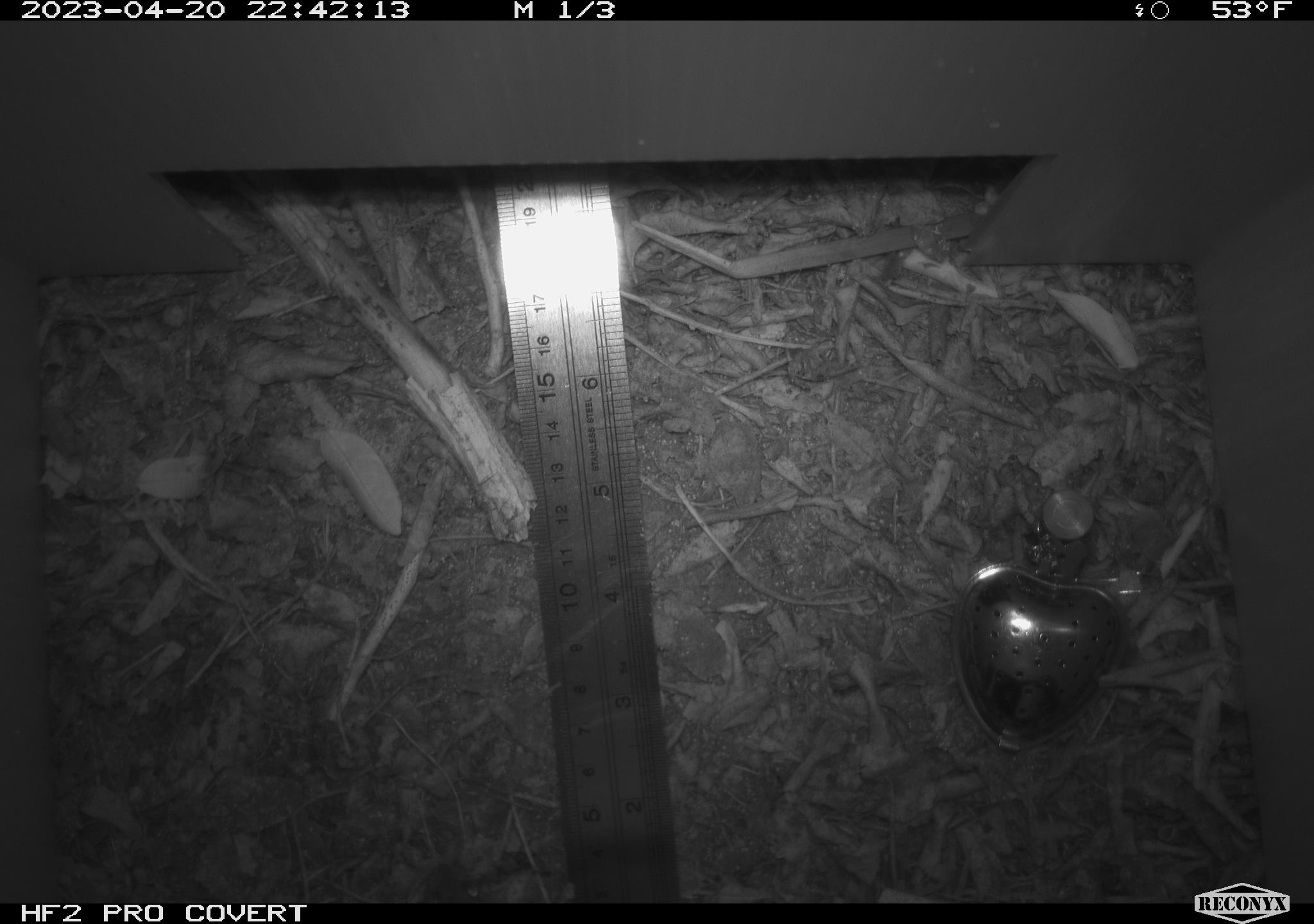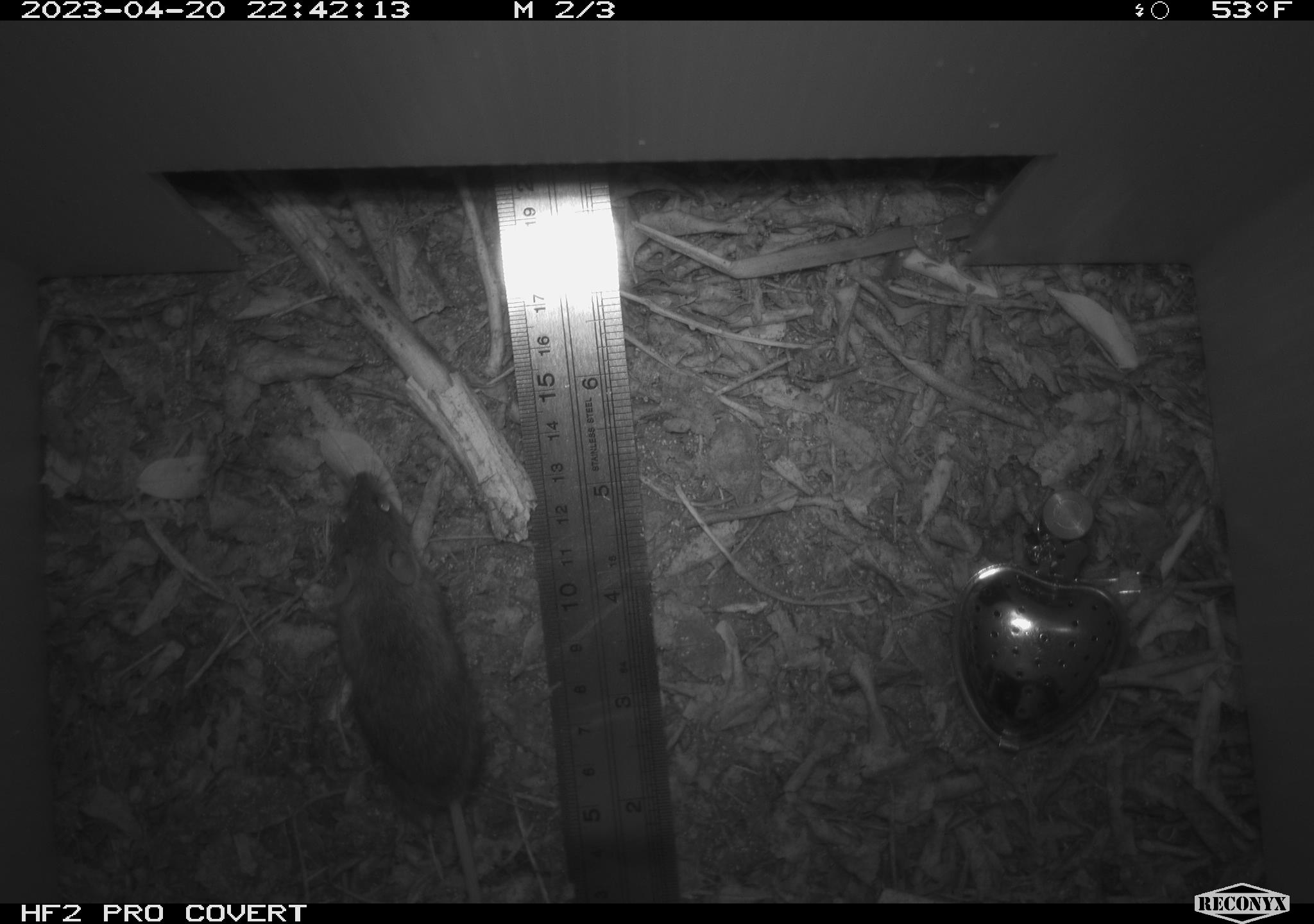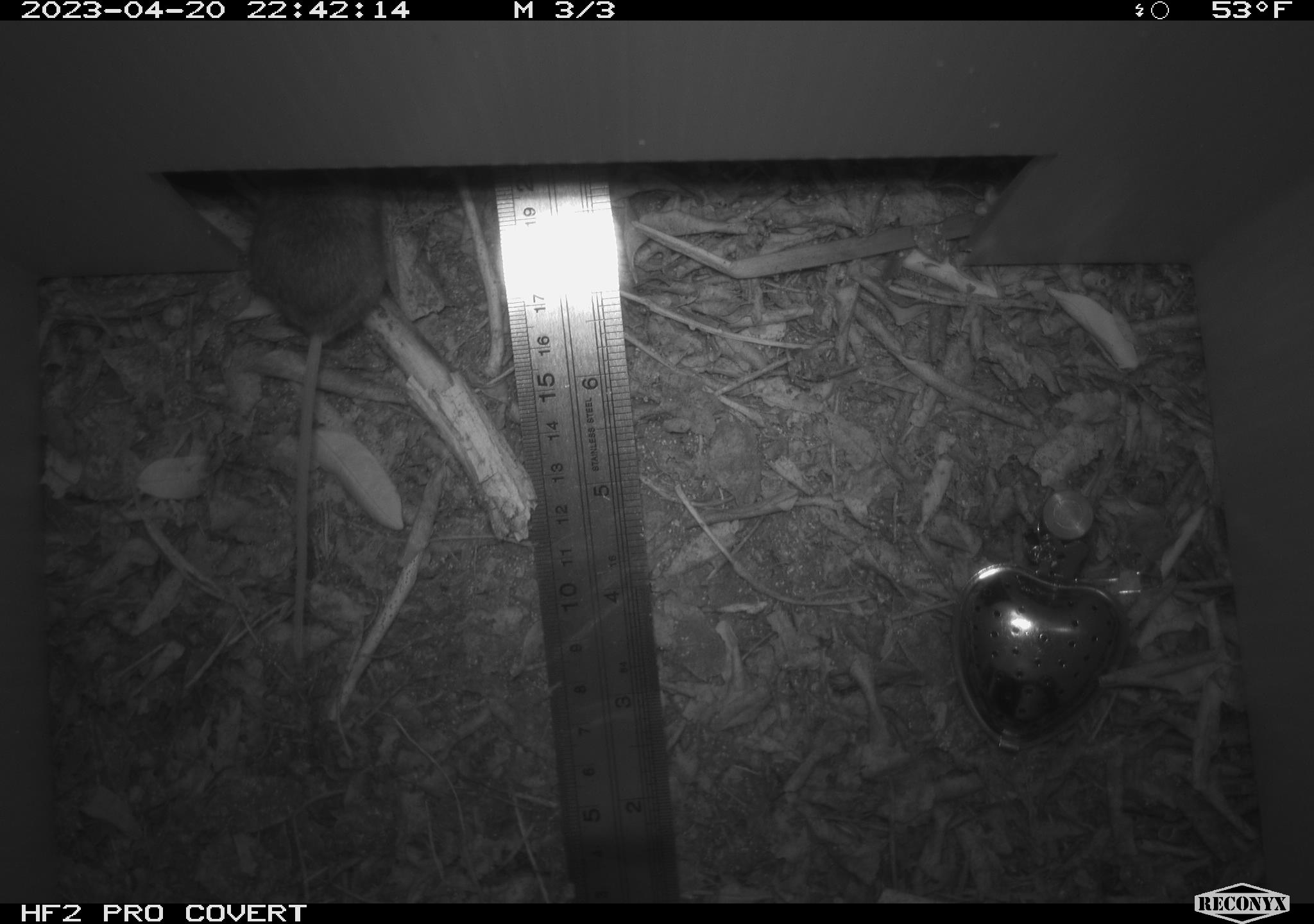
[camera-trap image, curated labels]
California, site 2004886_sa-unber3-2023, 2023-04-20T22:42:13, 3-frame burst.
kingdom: Animalia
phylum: Chordata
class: Mammalia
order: Rodentia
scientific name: Rodentia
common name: mouse species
Mouse species (Rodentia).